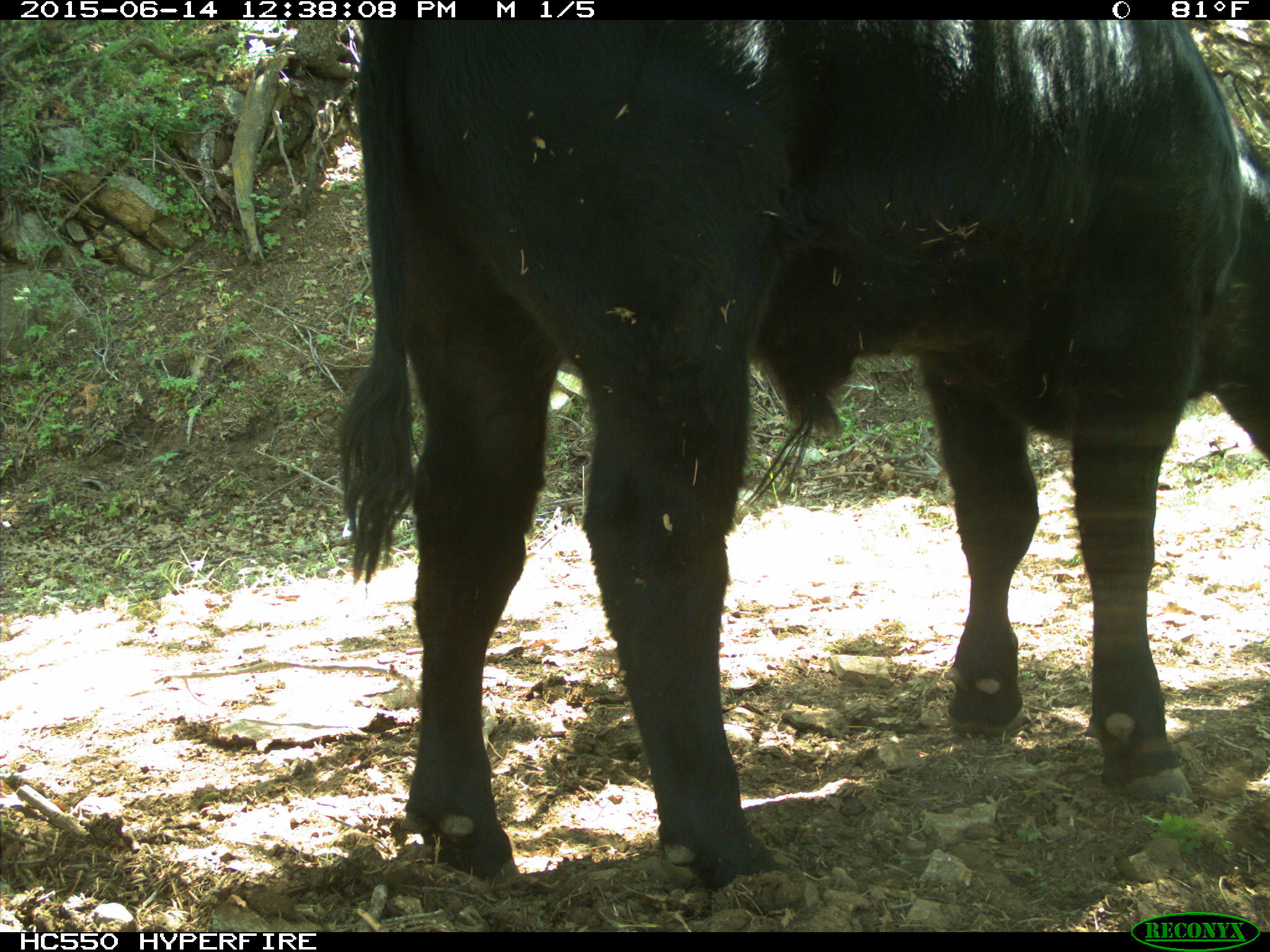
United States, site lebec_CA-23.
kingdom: Animalia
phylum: Chordata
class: Mammalia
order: Artiodactyla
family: Bovidae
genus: Bos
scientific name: Bos taurus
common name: domestic cow